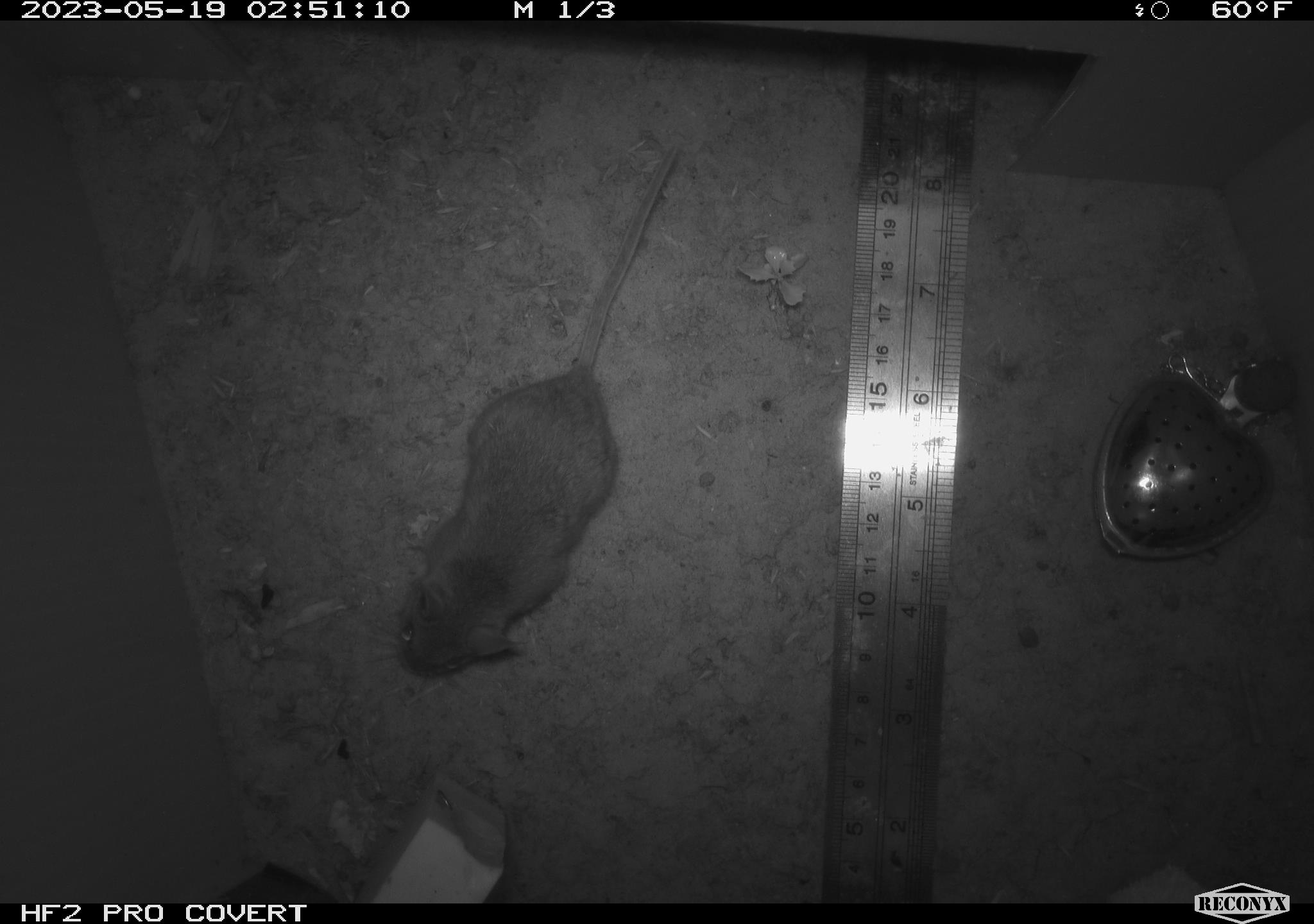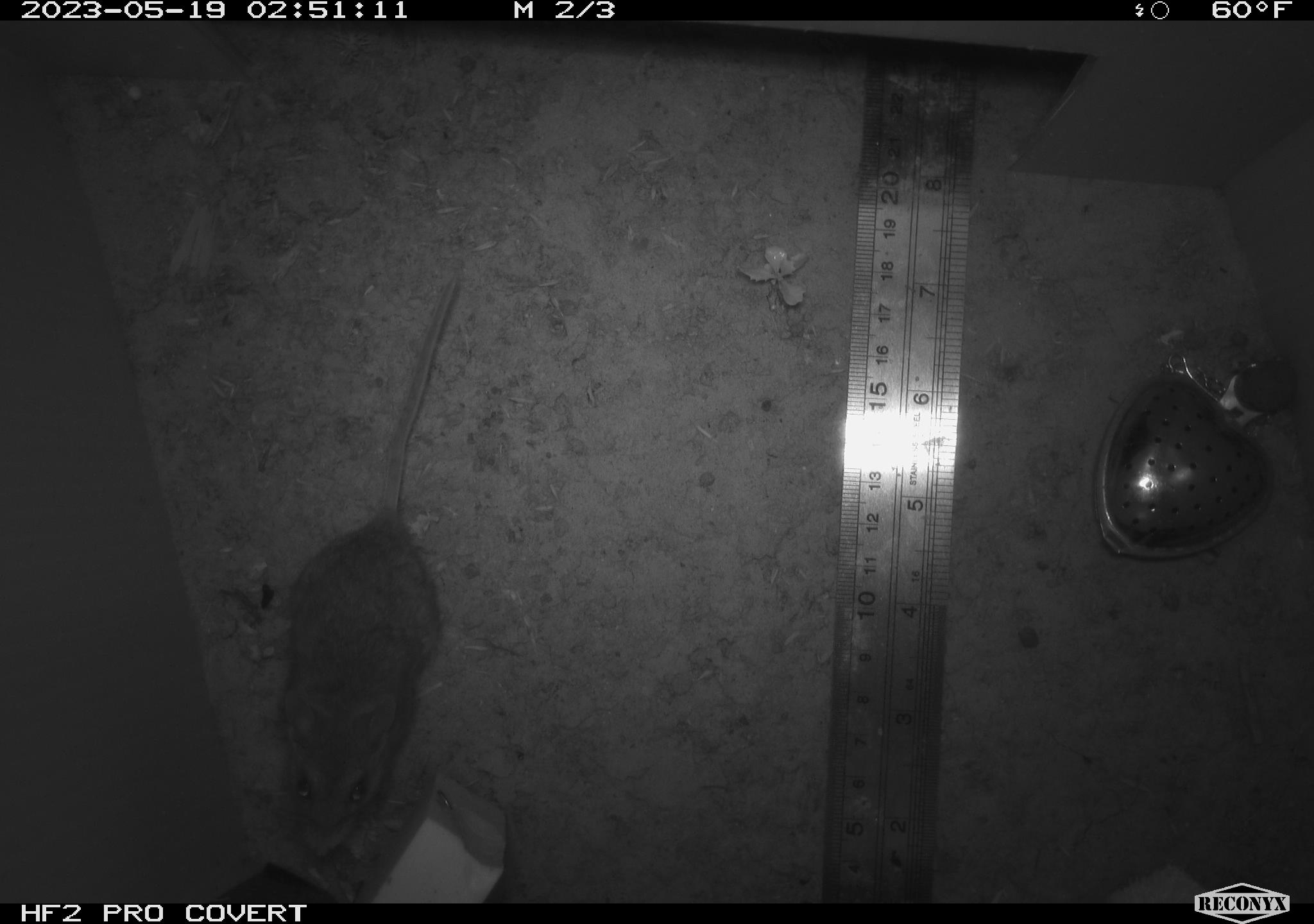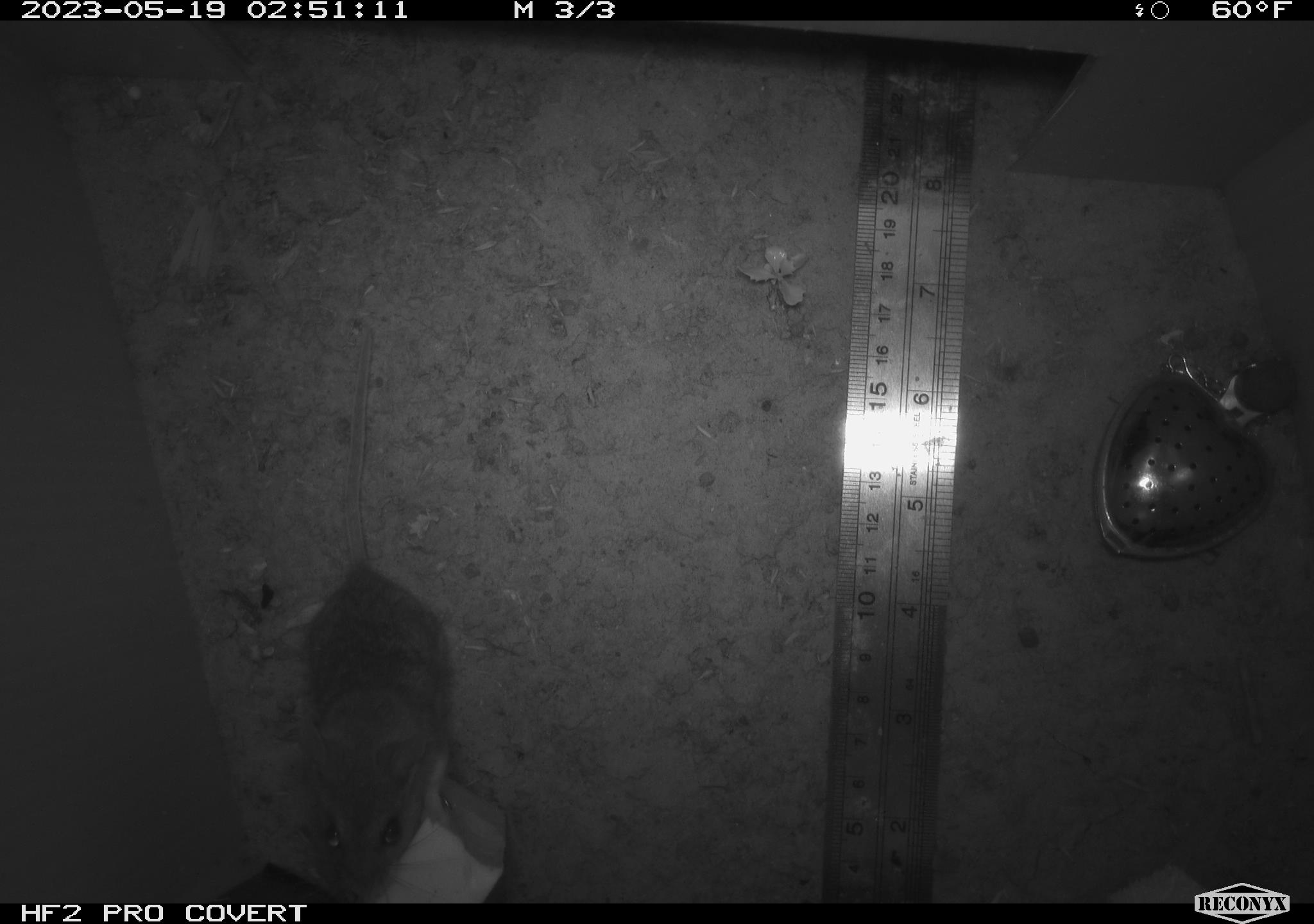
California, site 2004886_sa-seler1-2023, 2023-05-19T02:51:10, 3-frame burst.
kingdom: Animalia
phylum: Chordata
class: Mammalia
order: Rodentia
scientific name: Rodentia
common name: mouse species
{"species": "mouse species (Rodentia)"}